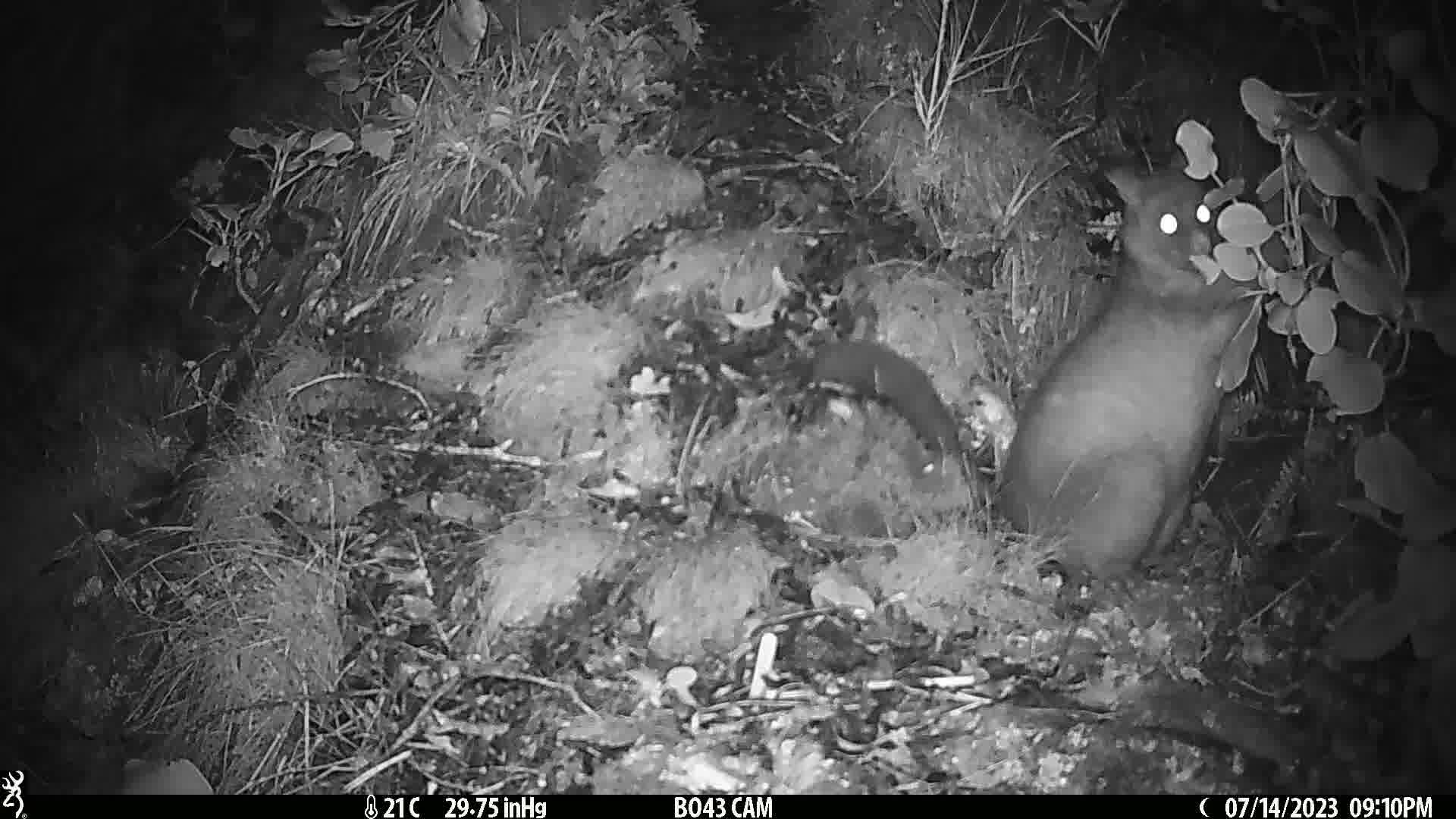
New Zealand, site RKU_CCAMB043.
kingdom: Animalia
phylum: Chordata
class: Mammalia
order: Diprotodontia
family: Phalangeridae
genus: Trichosurus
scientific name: Trichosurus vulpecula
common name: common brushtail possum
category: possum